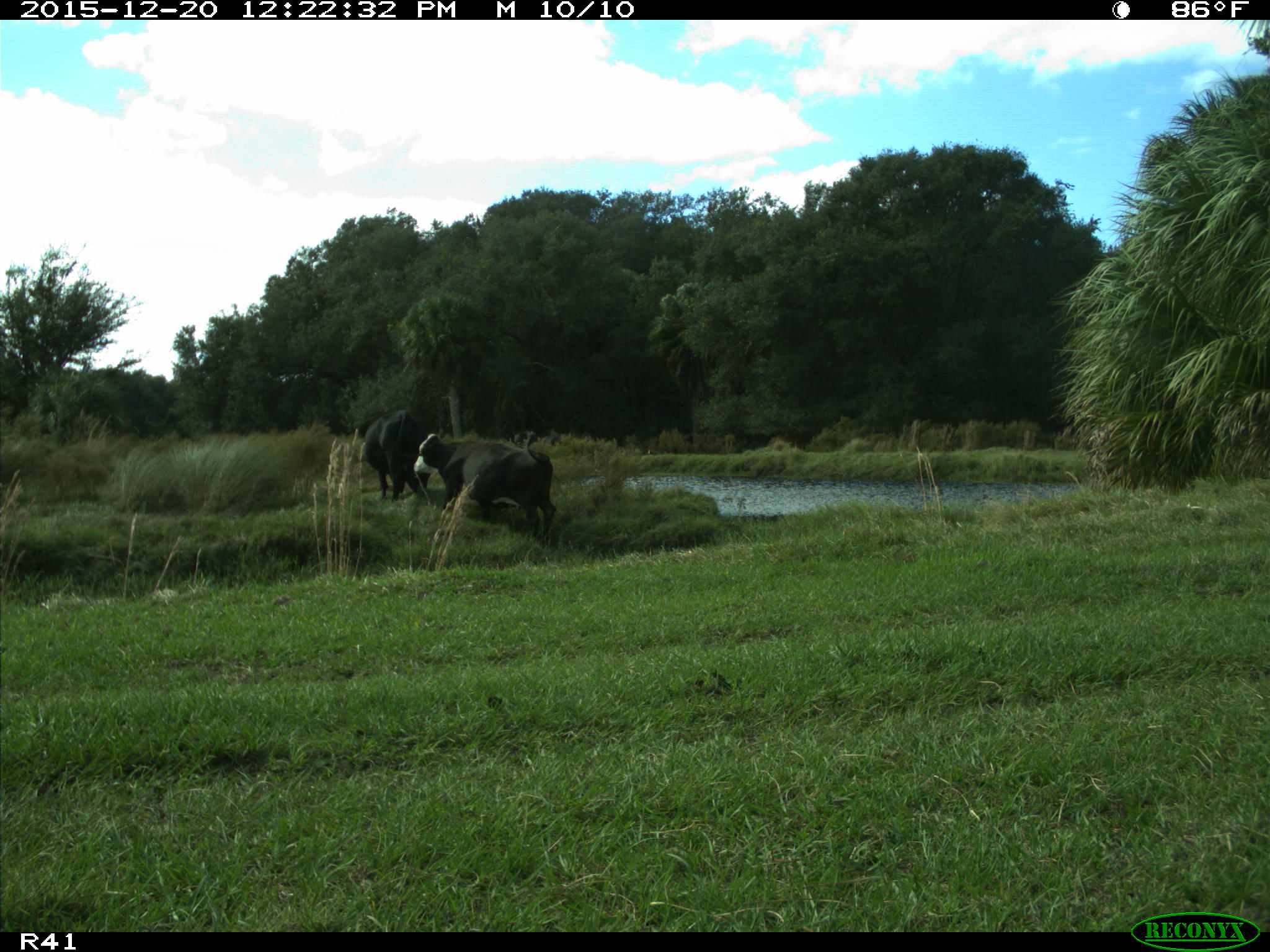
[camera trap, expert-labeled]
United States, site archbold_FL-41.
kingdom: Animalia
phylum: Chordata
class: Mammalia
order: Artiodactyla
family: Bovidae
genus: Bos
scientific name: Bos taurus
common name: domestic cow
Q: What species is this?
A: Bos taurus (domestic cow).